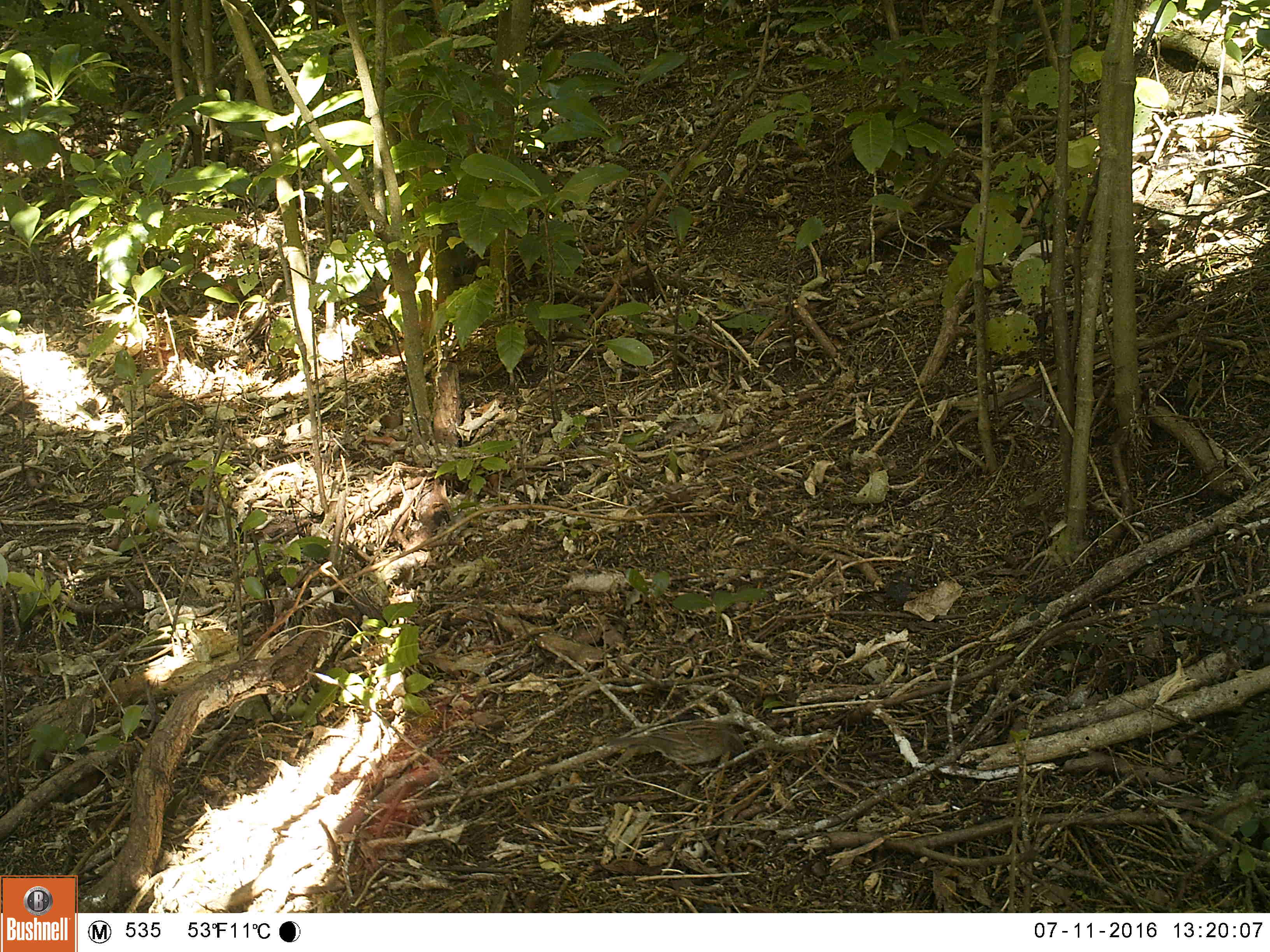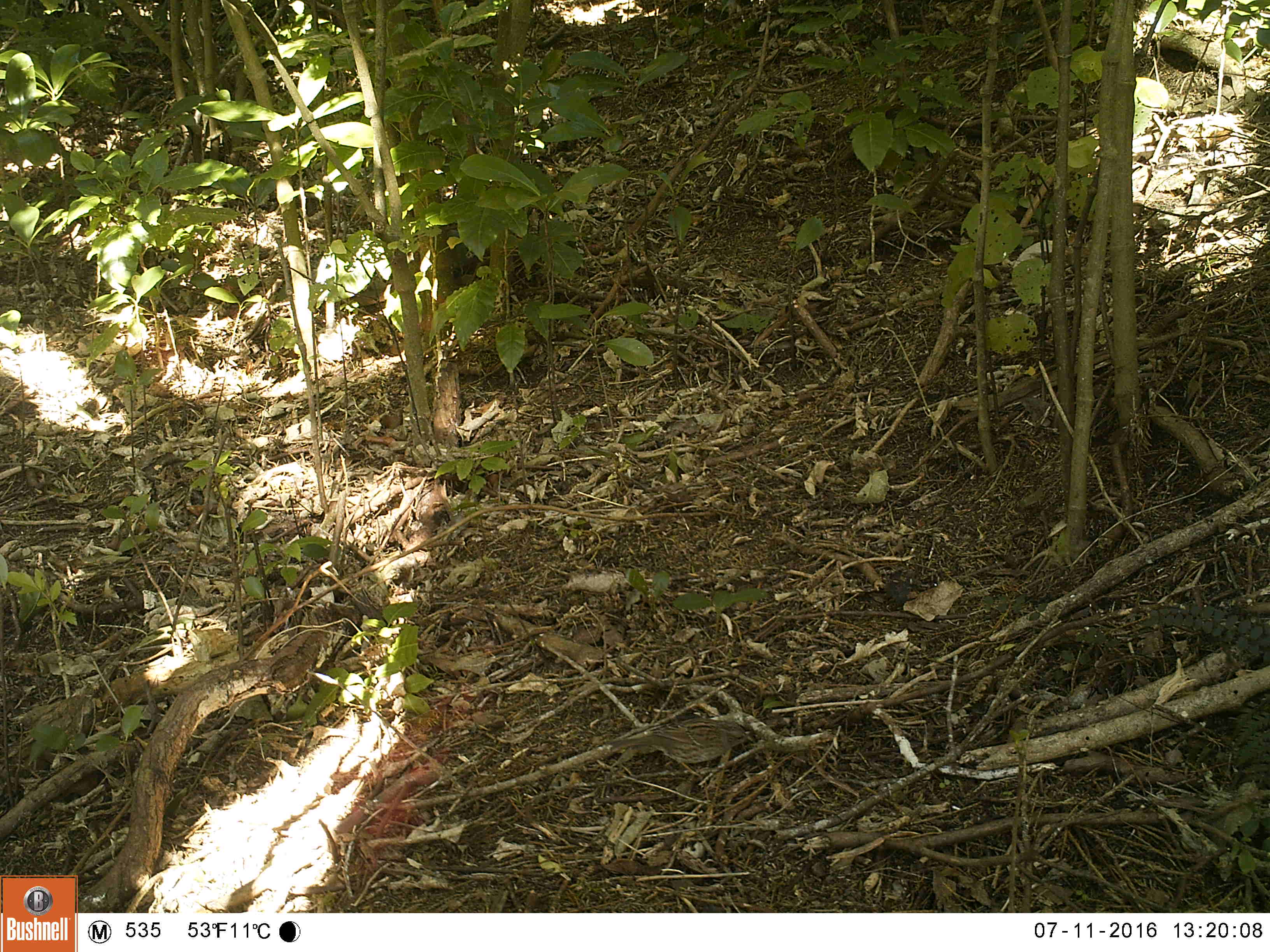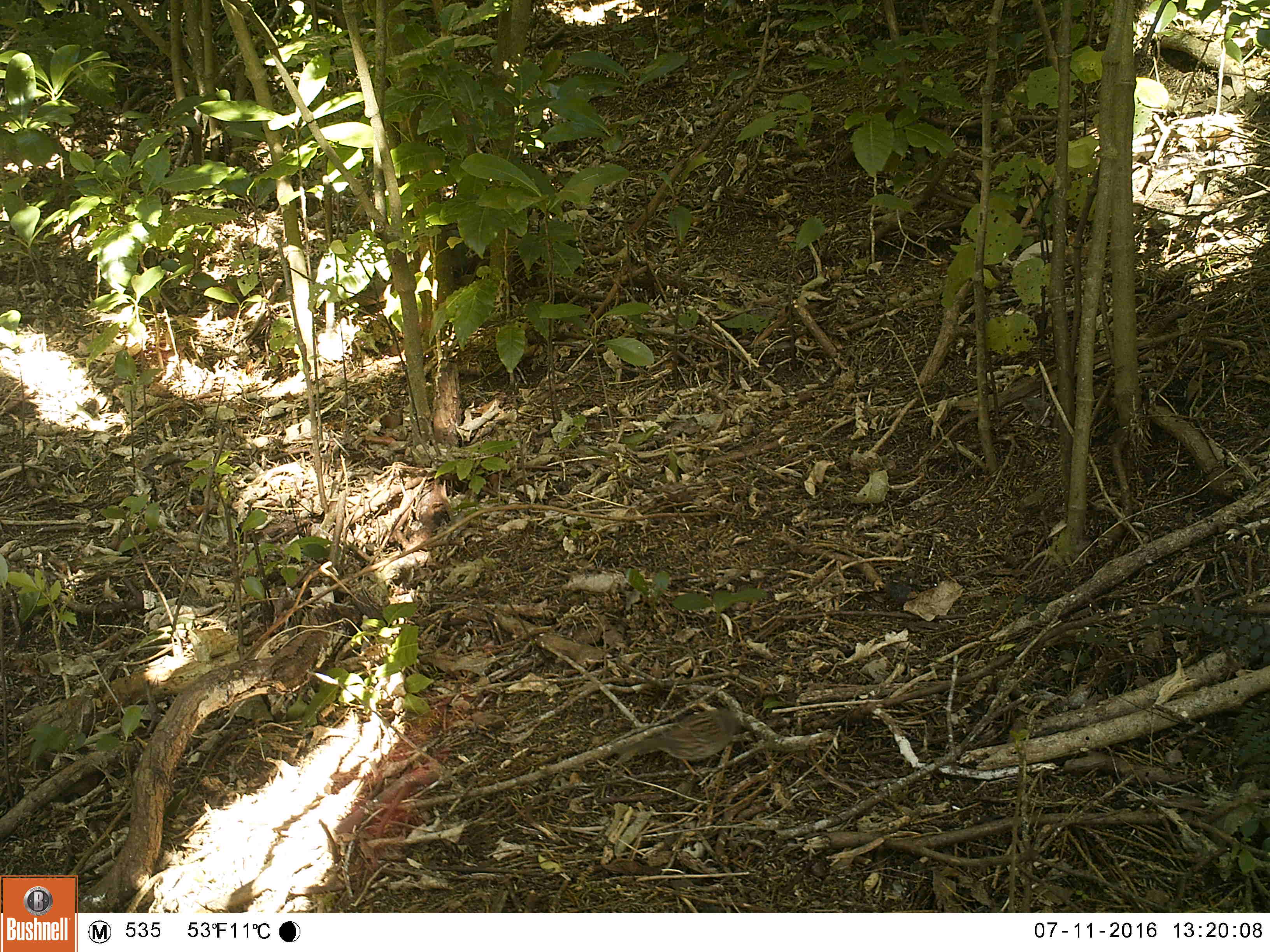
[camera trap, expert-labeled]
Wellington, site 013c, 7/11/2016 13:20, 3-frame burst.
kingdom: Animalia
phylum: Chordata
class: Aves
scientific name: Aves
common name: bird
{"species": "bird (Aves)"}